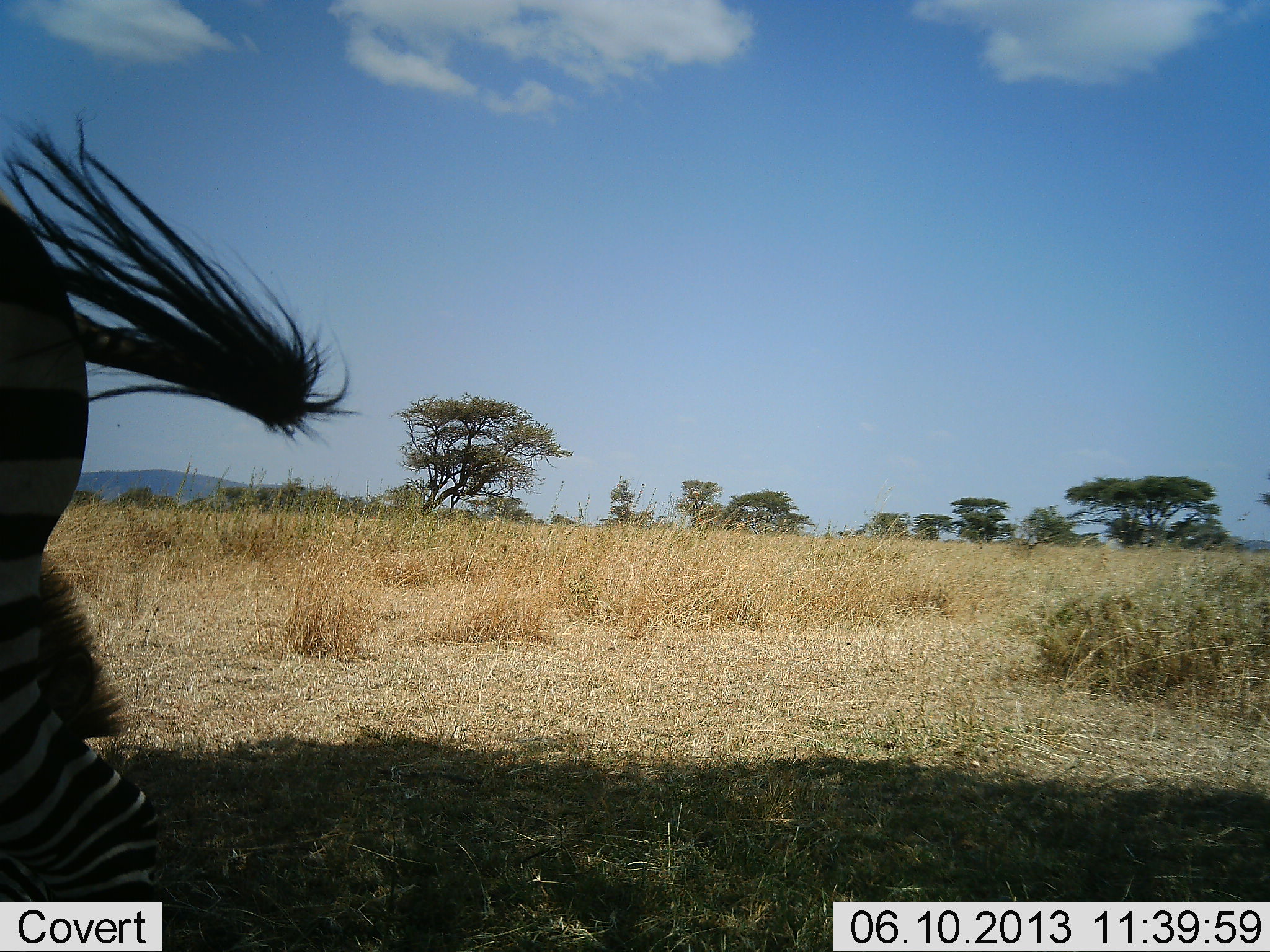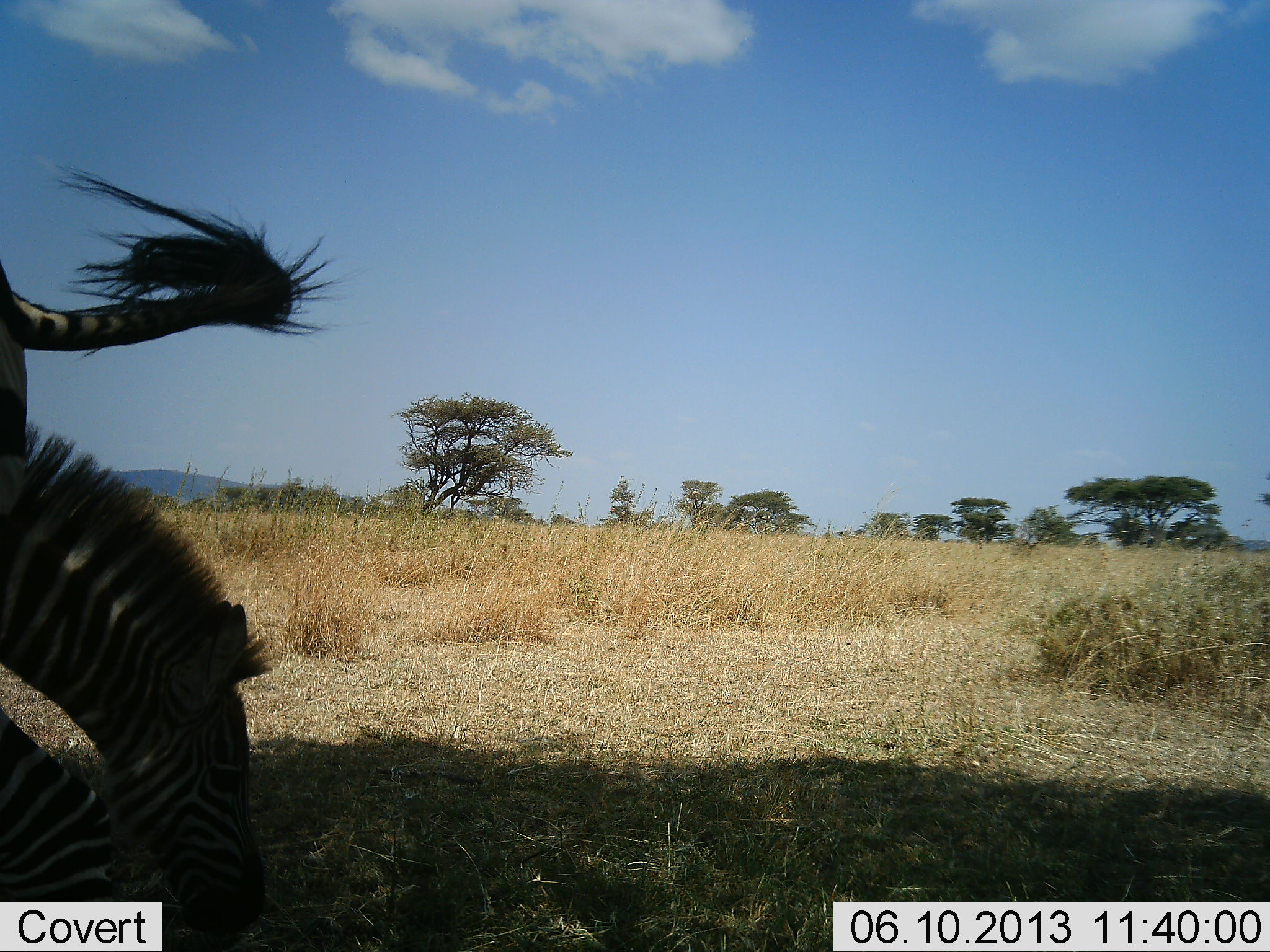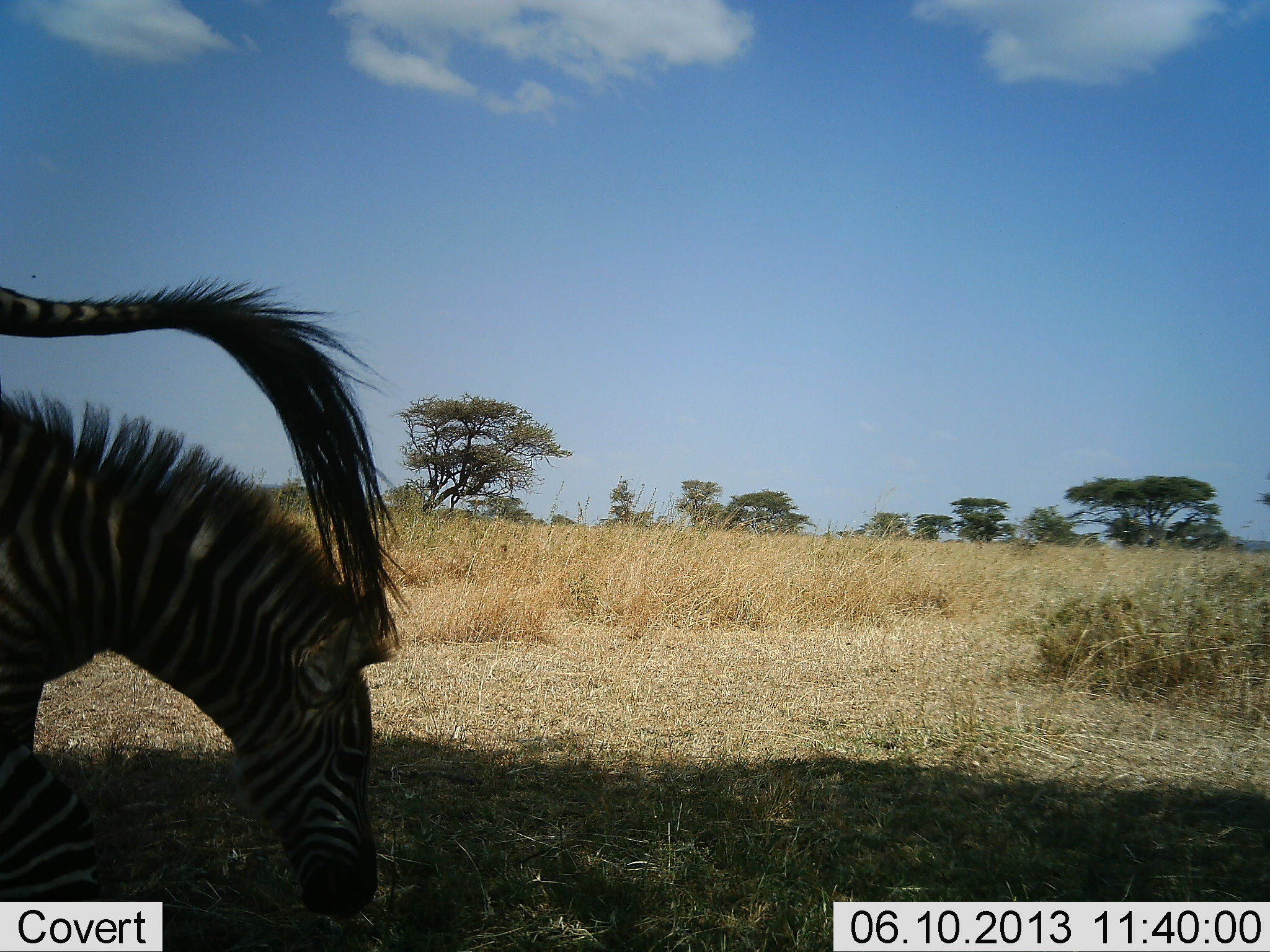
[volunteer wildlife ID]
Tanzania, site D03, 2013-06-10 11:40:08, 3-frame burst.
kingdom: Animalia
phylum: Chordata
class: Mammalia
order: Perissodactyla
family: Equidae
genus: Equus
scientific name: Equus quagga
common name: plains zebra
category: zebra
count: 2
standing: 32%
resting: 0%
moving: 29%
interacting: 6%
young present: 6%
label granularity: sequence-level